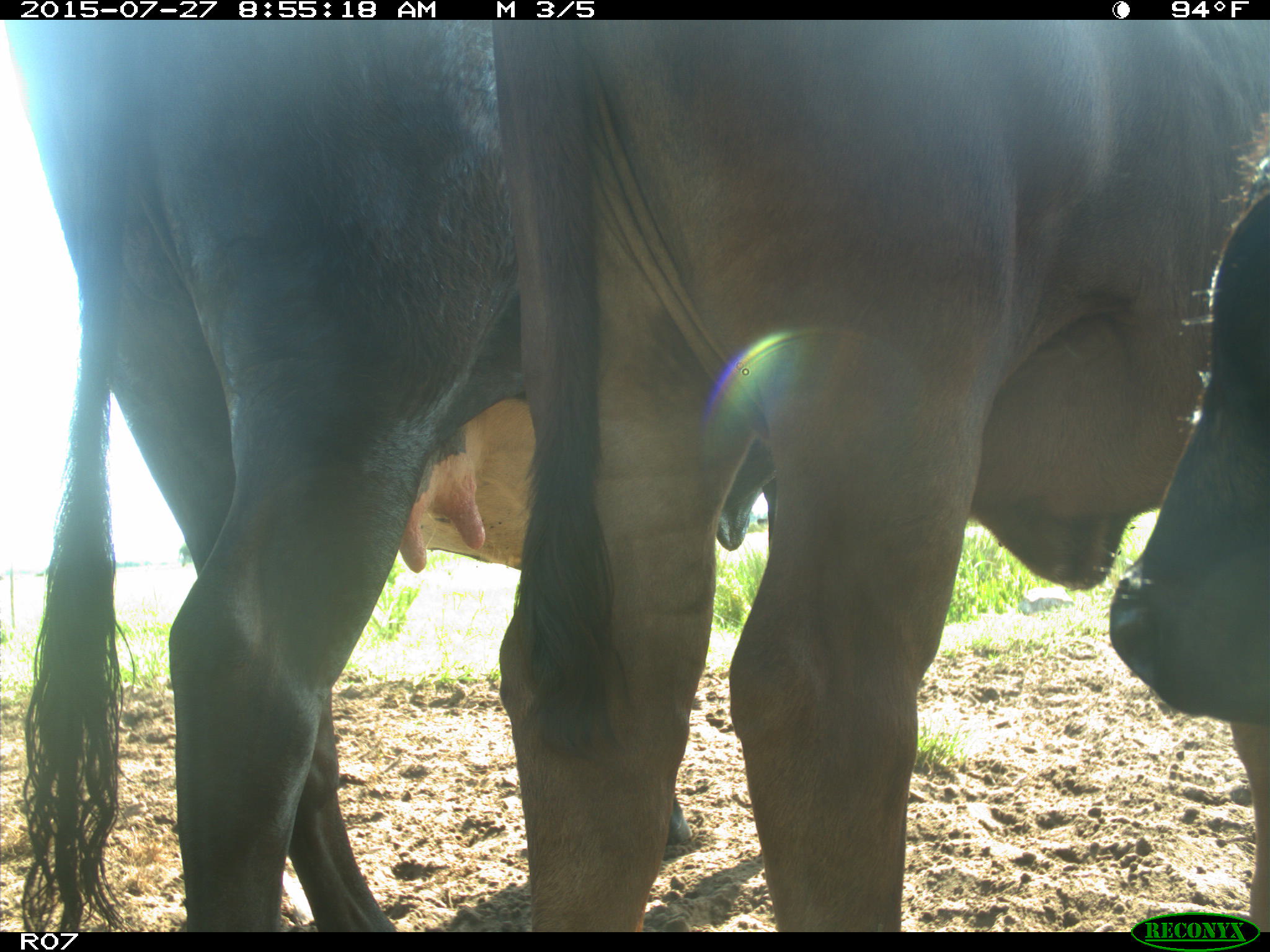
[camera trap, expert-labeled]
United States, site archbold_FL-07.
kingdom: Animalia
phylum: Chordata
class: Mammalia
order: Artiodactyla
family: Bovidae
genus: Bos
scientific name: Bos taurus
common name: domestic cow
Bos taurus (domestic cow).